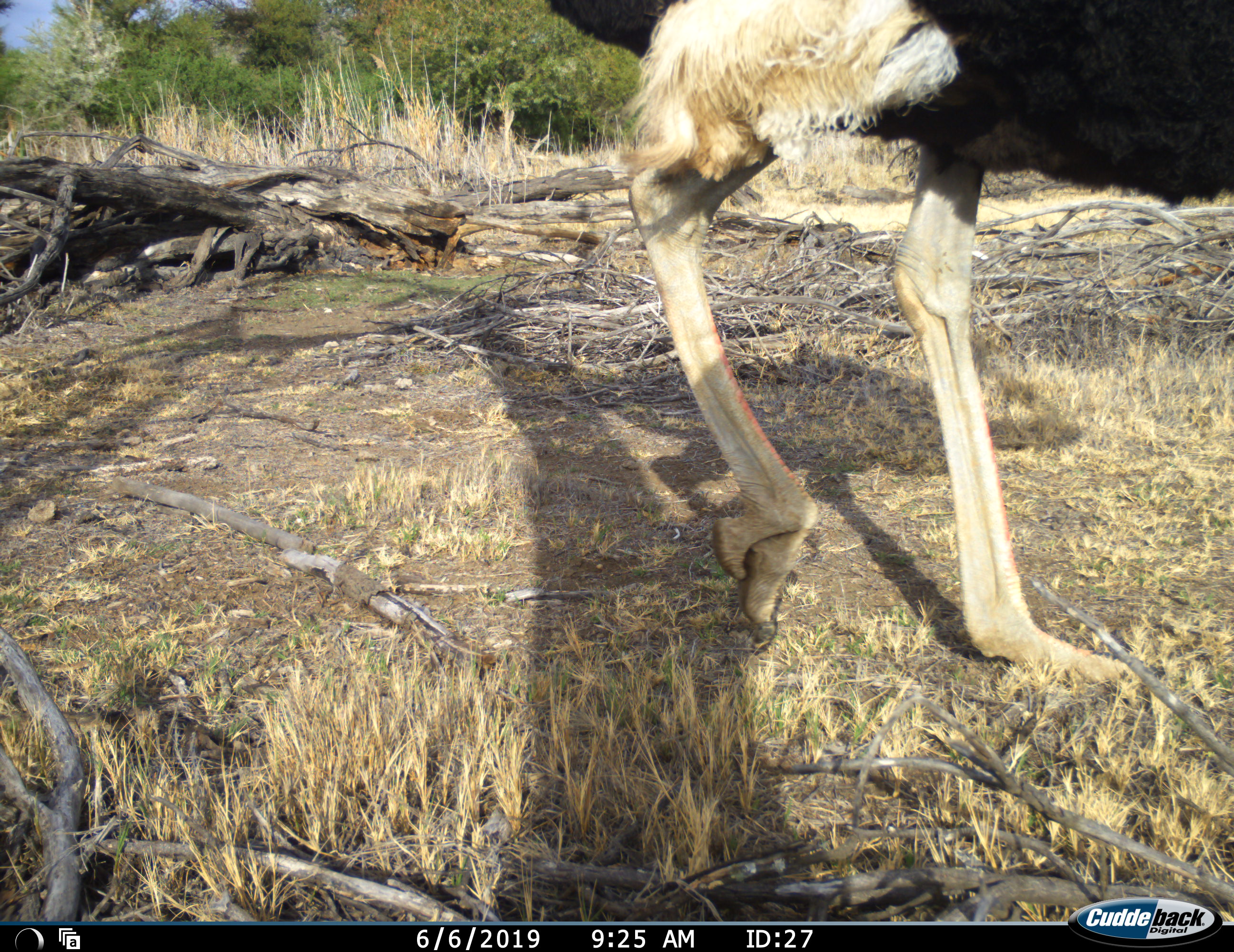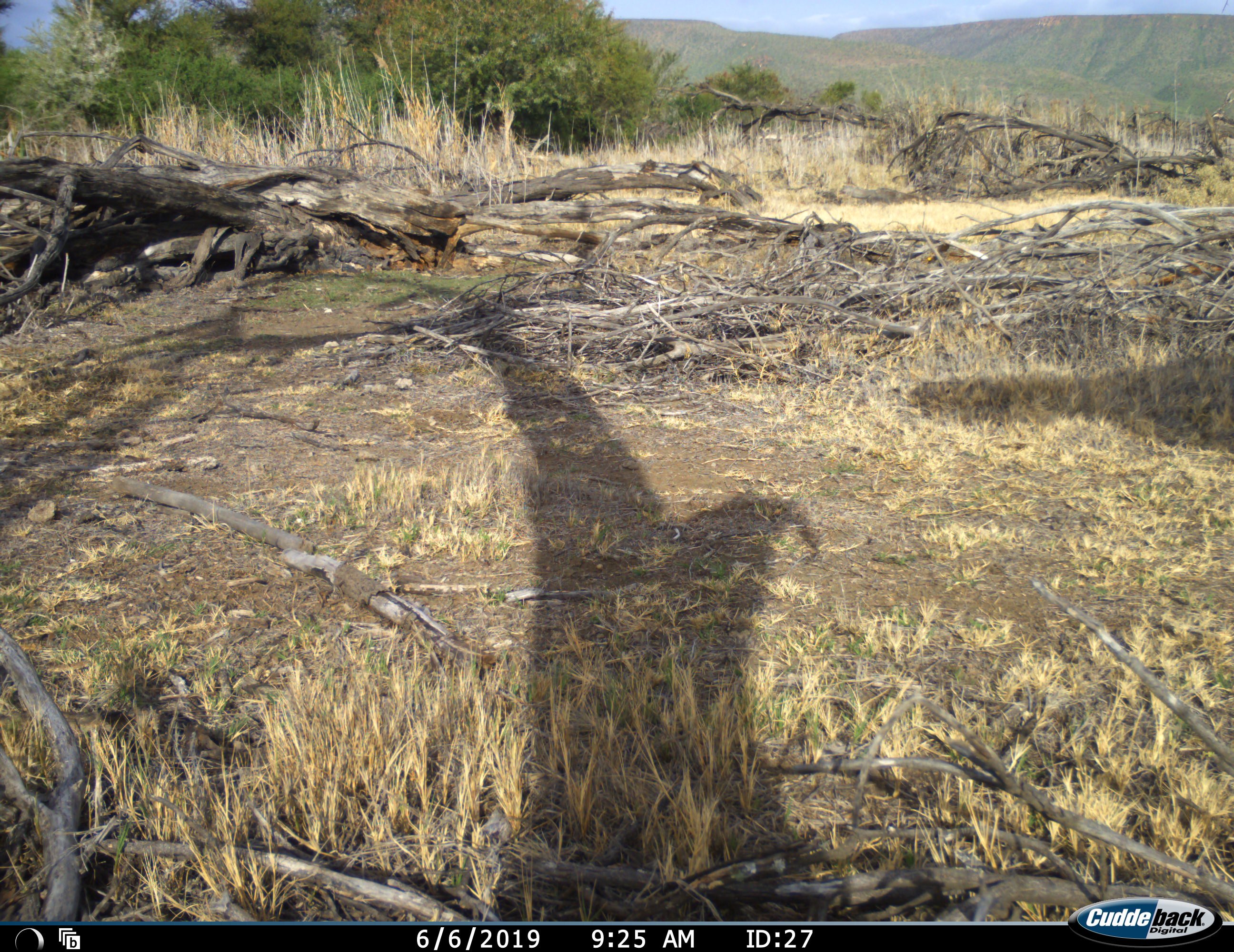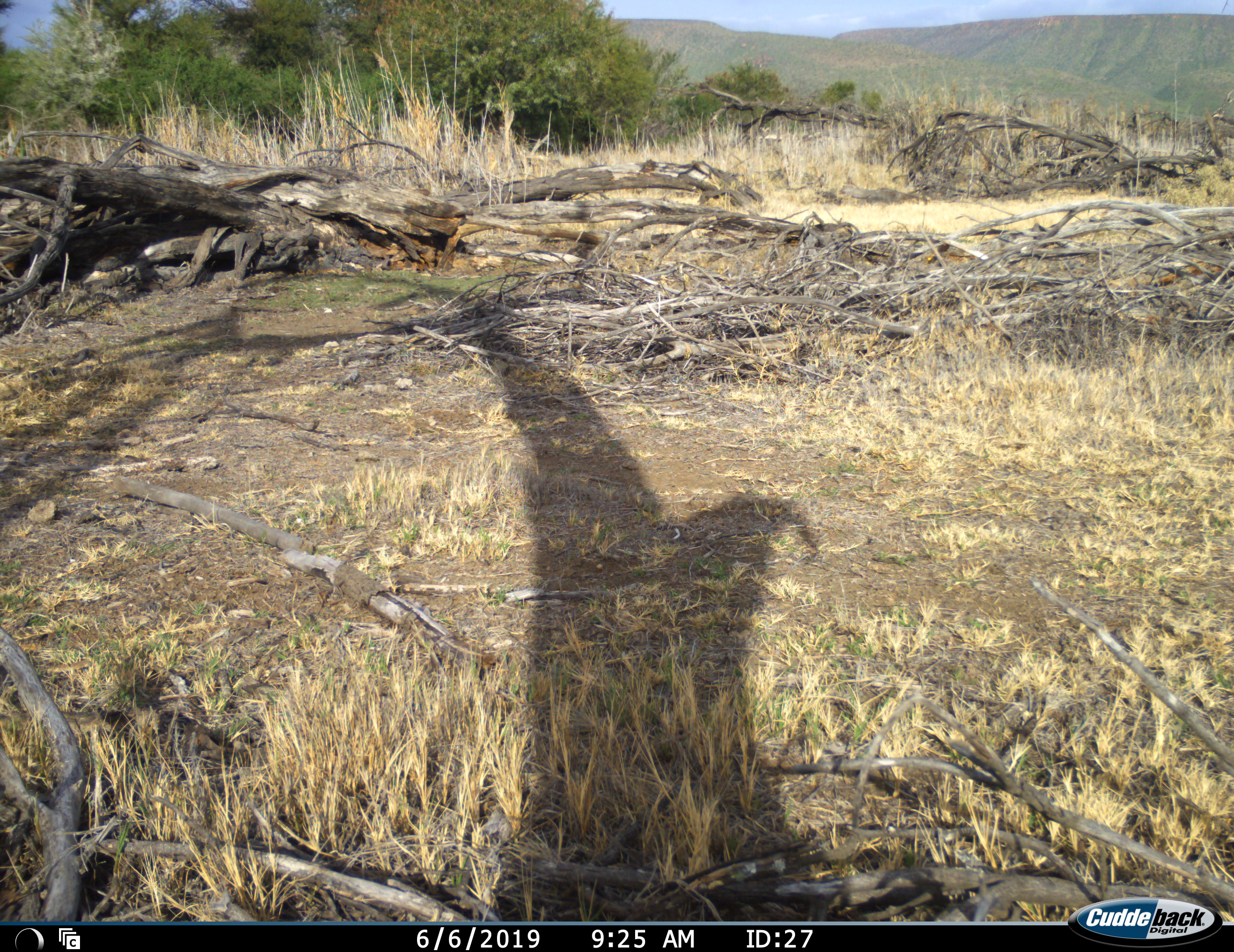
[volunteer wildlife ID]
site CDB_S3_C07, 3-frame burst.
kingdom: Animalia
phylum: Chordata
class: Aves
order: Struthioniformes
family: Struthionidae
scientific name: Struthionidae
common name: ostrich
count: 1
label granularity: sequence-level